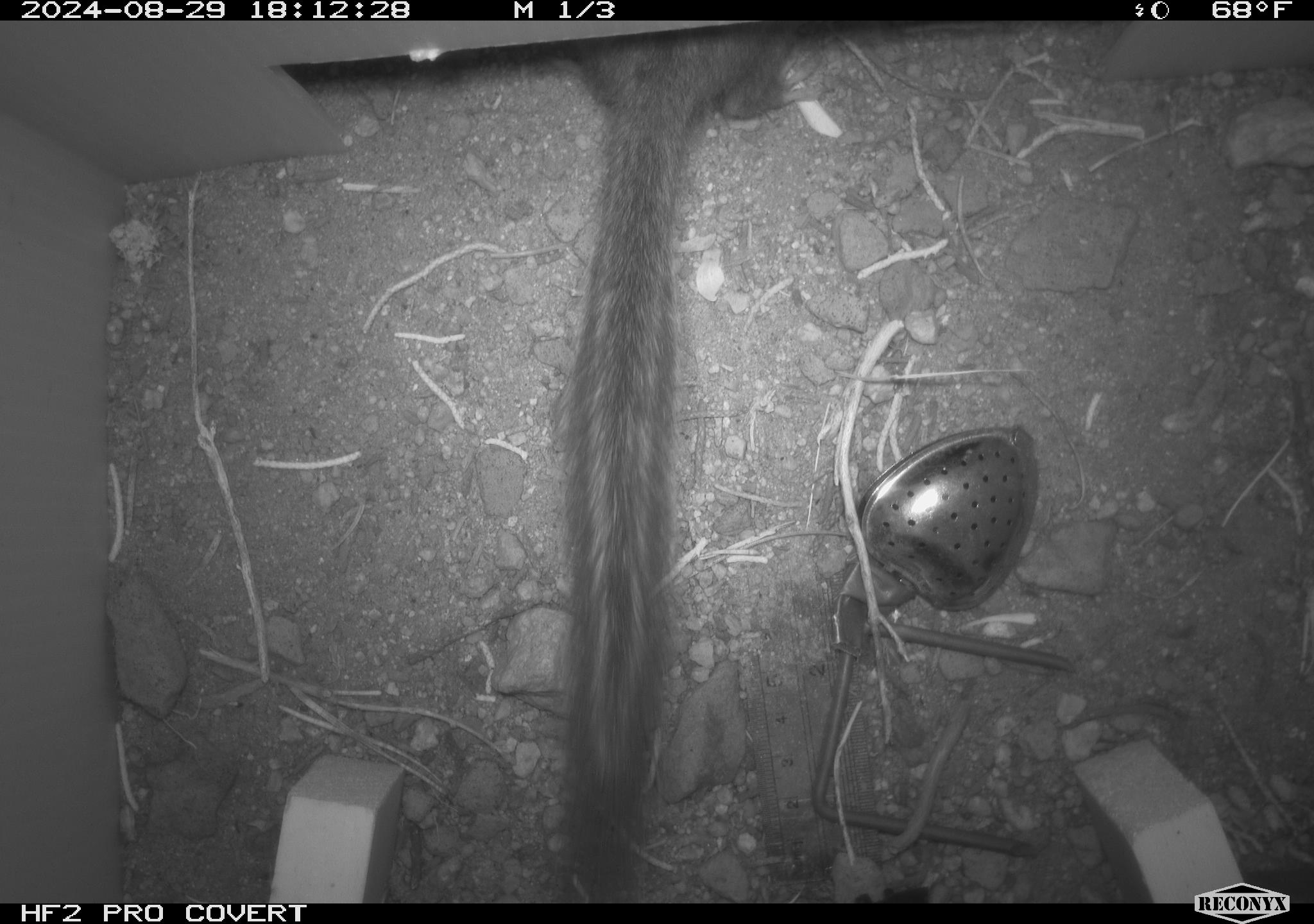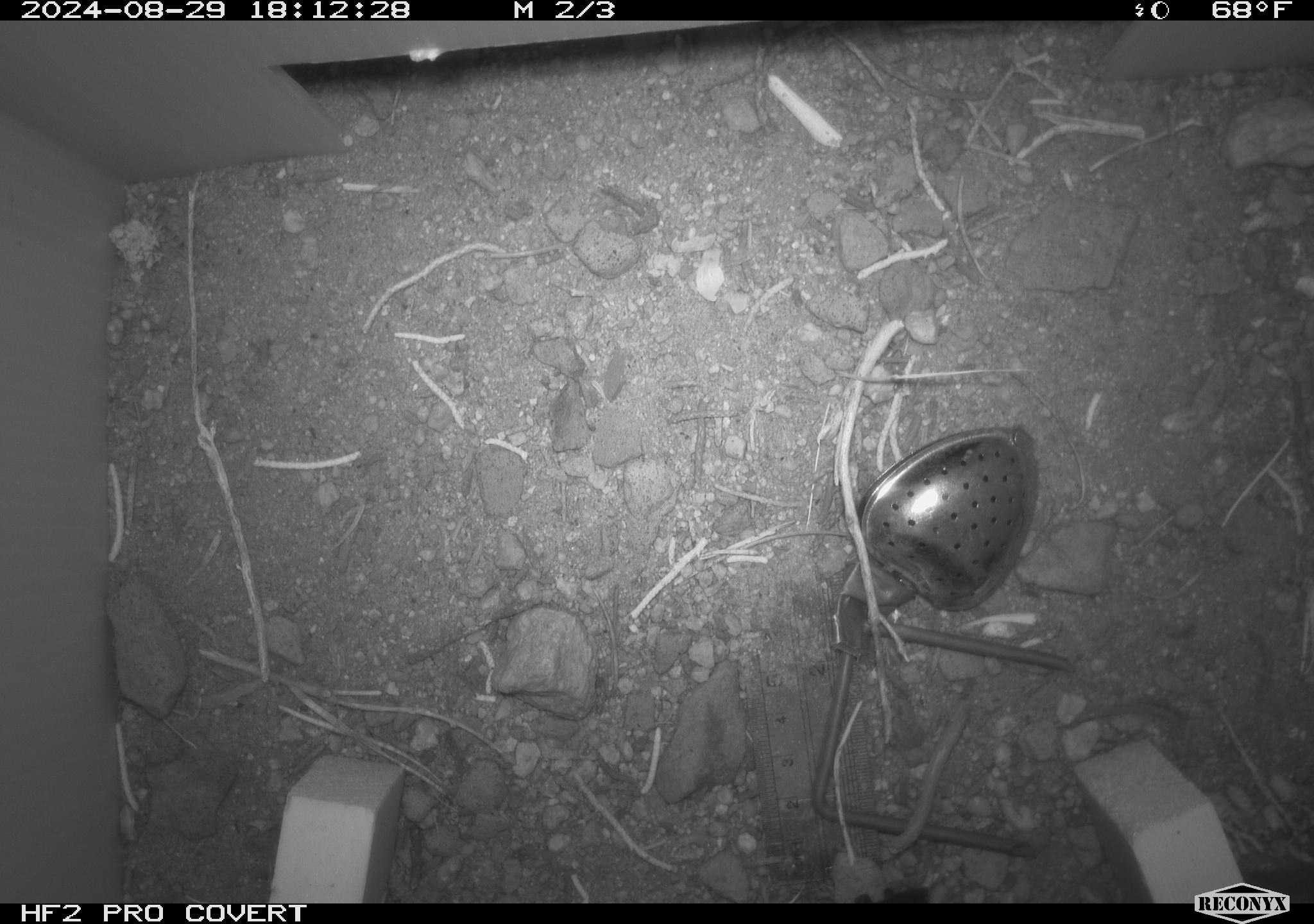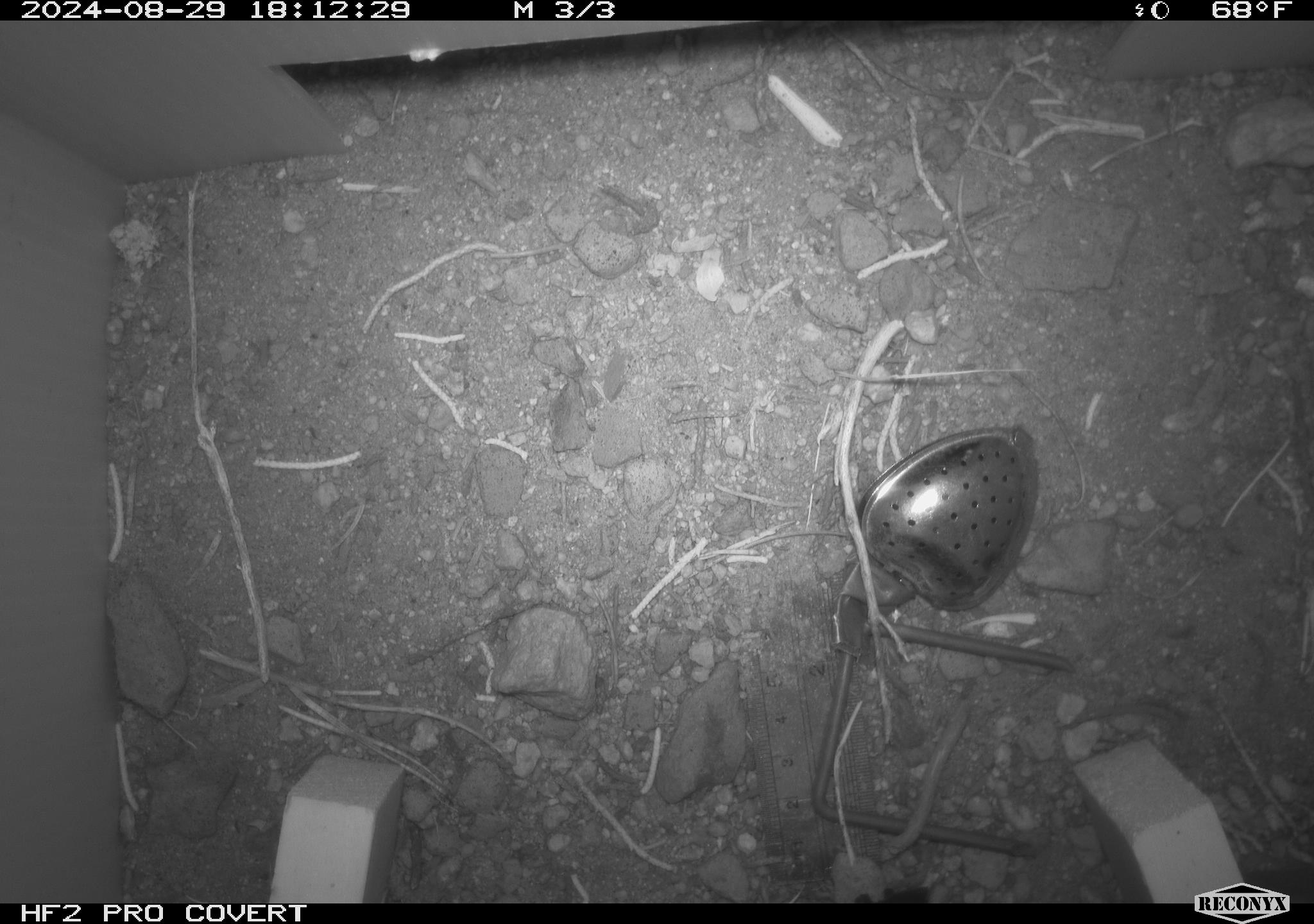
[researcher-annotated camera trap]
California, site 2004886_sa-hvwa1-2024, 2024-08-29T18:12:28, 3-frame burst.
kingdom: Animalia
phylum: Chordata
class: Mammalia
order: Rodentia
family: Sciuridae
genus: Neotamias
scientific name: Neotamias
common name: western chipmunks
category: neotamias species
Neotamias species (western chipmunks) (Neotamias).